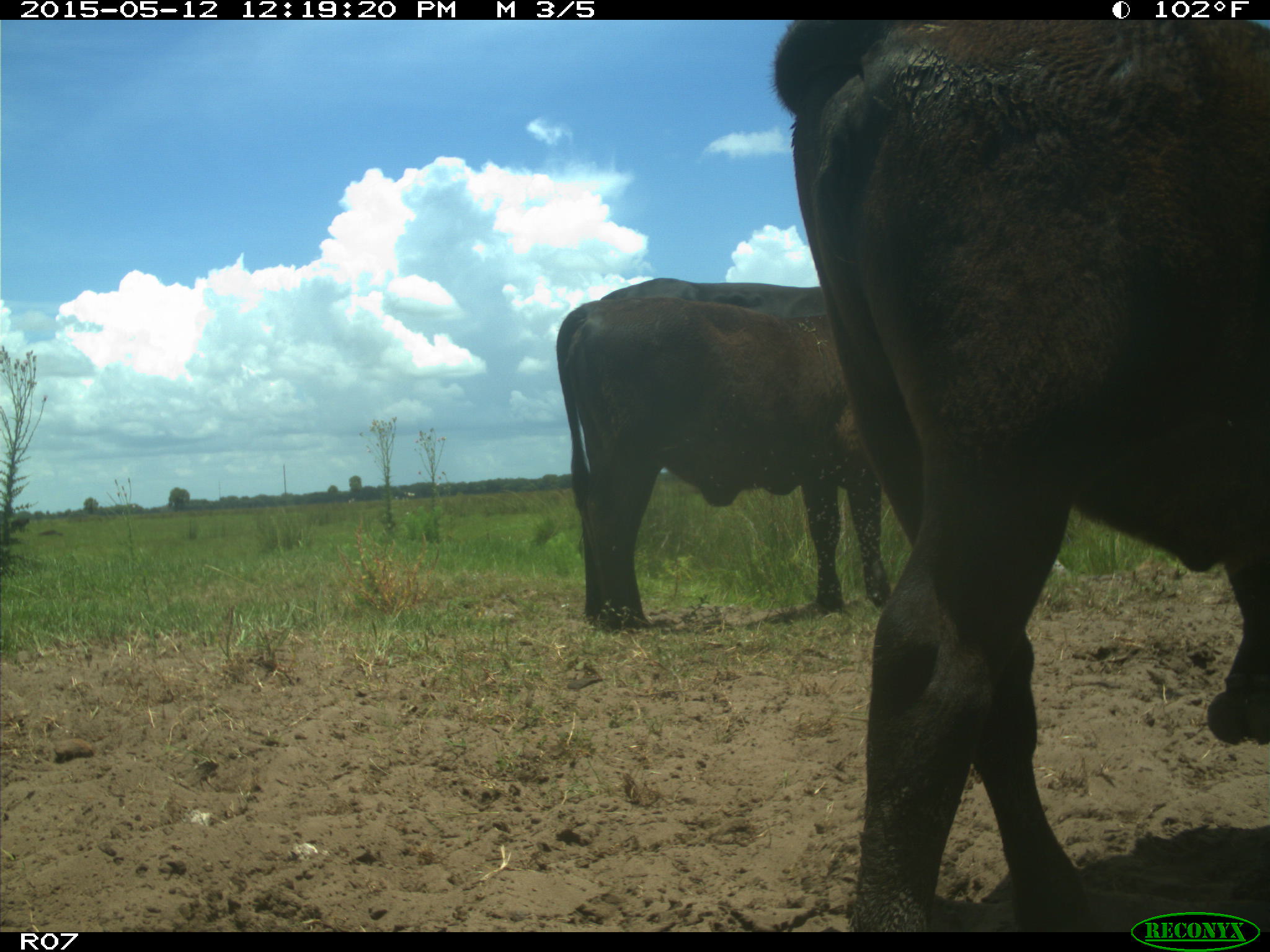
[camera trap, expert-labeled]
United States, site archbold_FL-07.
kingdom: Animalia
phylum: Chordata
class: Mammalia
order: Artiodactyla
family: Bovidae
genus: Bos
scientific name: Bos taurus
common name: domestic cow